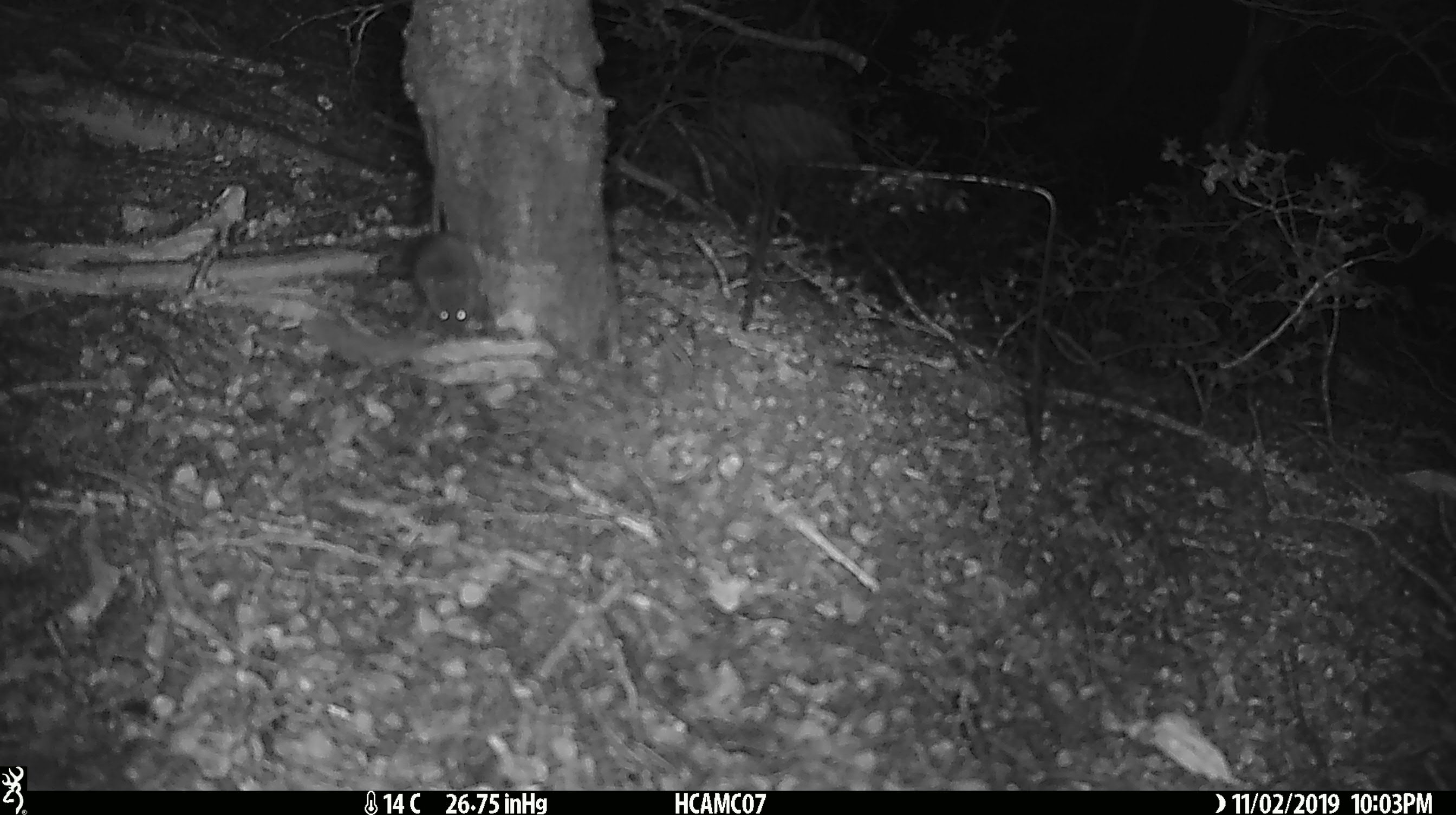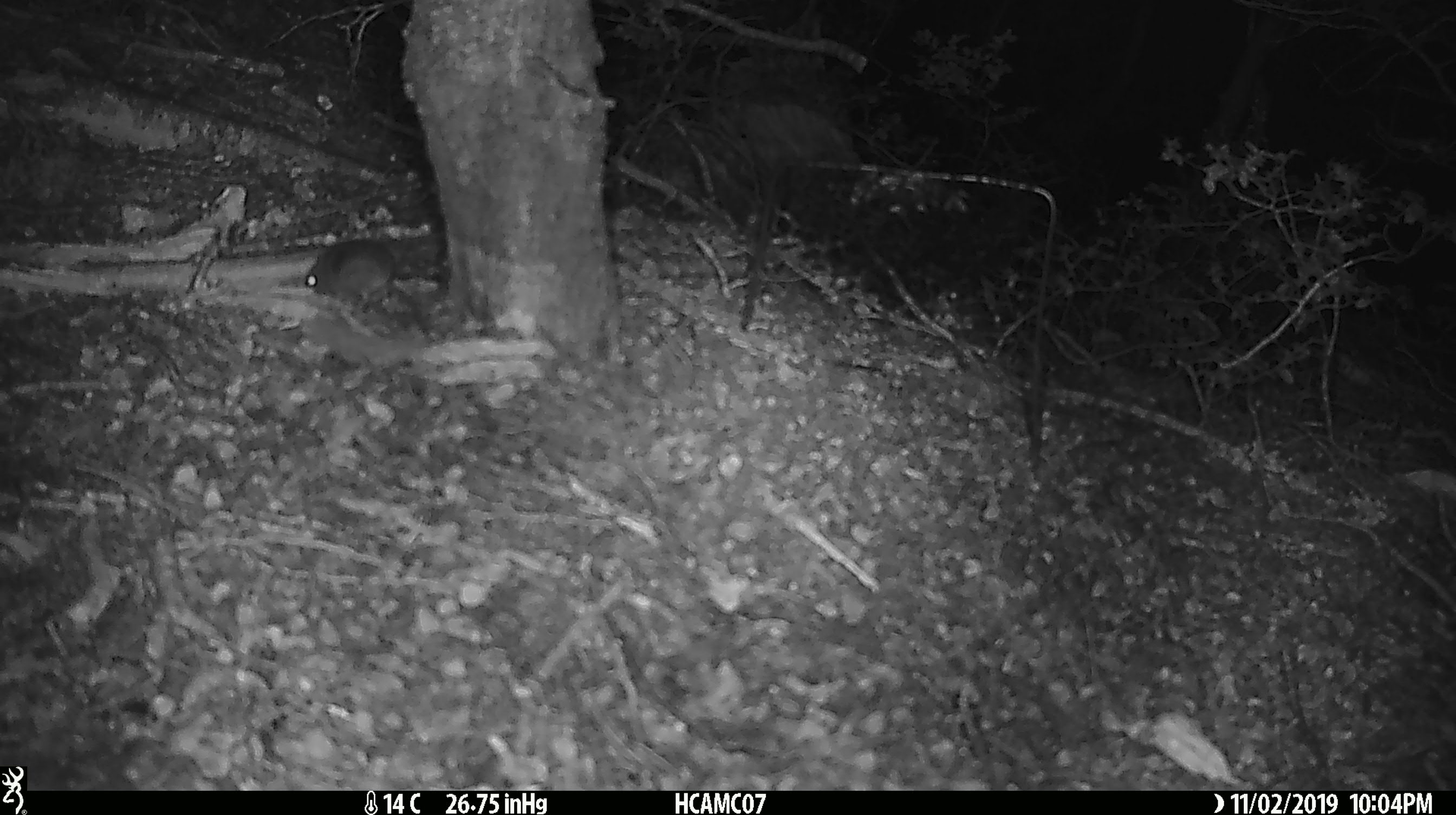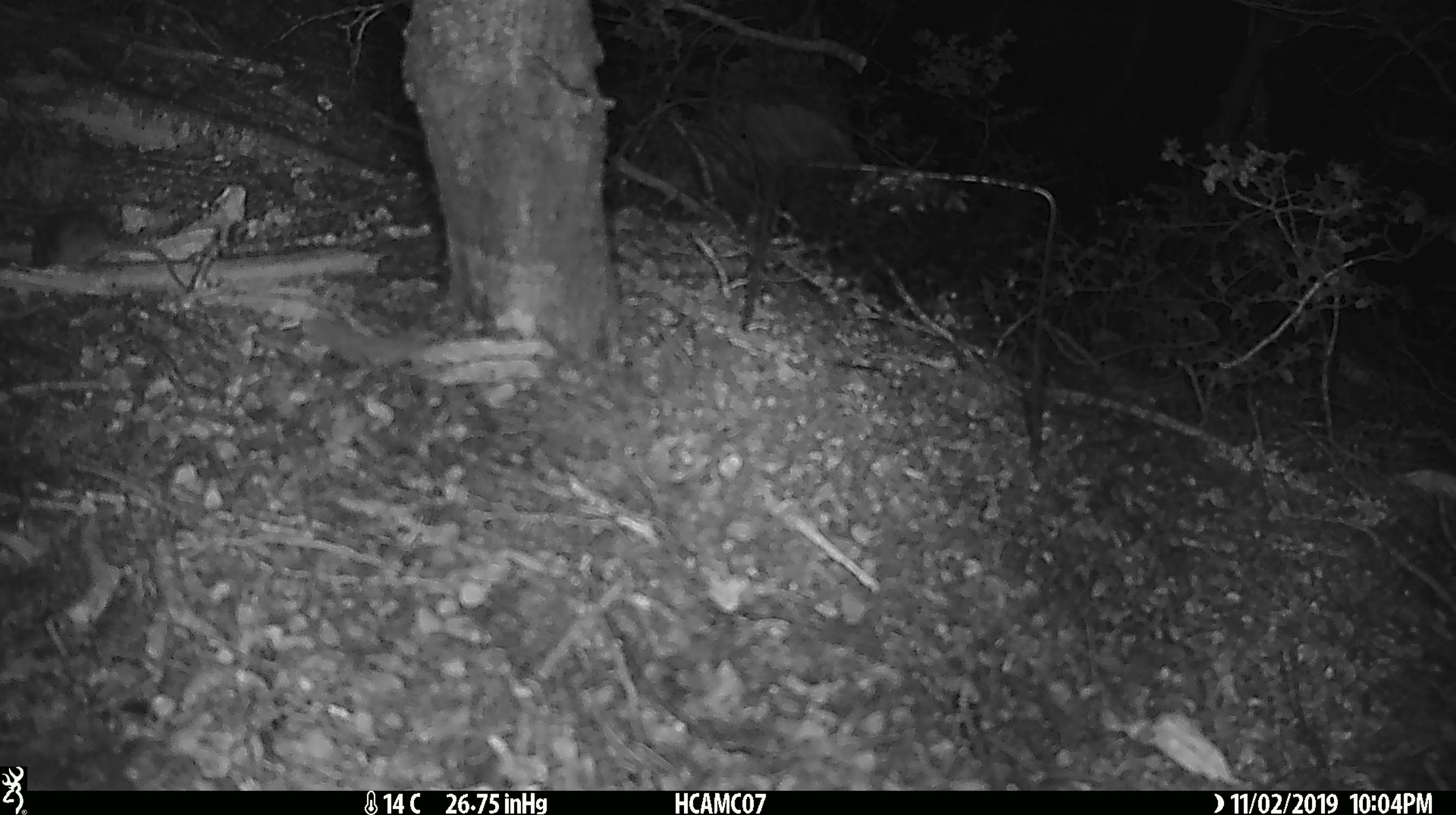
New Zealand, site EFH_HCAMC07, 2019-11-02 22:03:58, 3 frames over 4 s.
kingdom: Animalia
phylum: Chordata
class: Mammalia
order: Rodentia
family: Muridae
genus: Mus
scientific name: Mus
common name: mouse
Mouse (Mus).